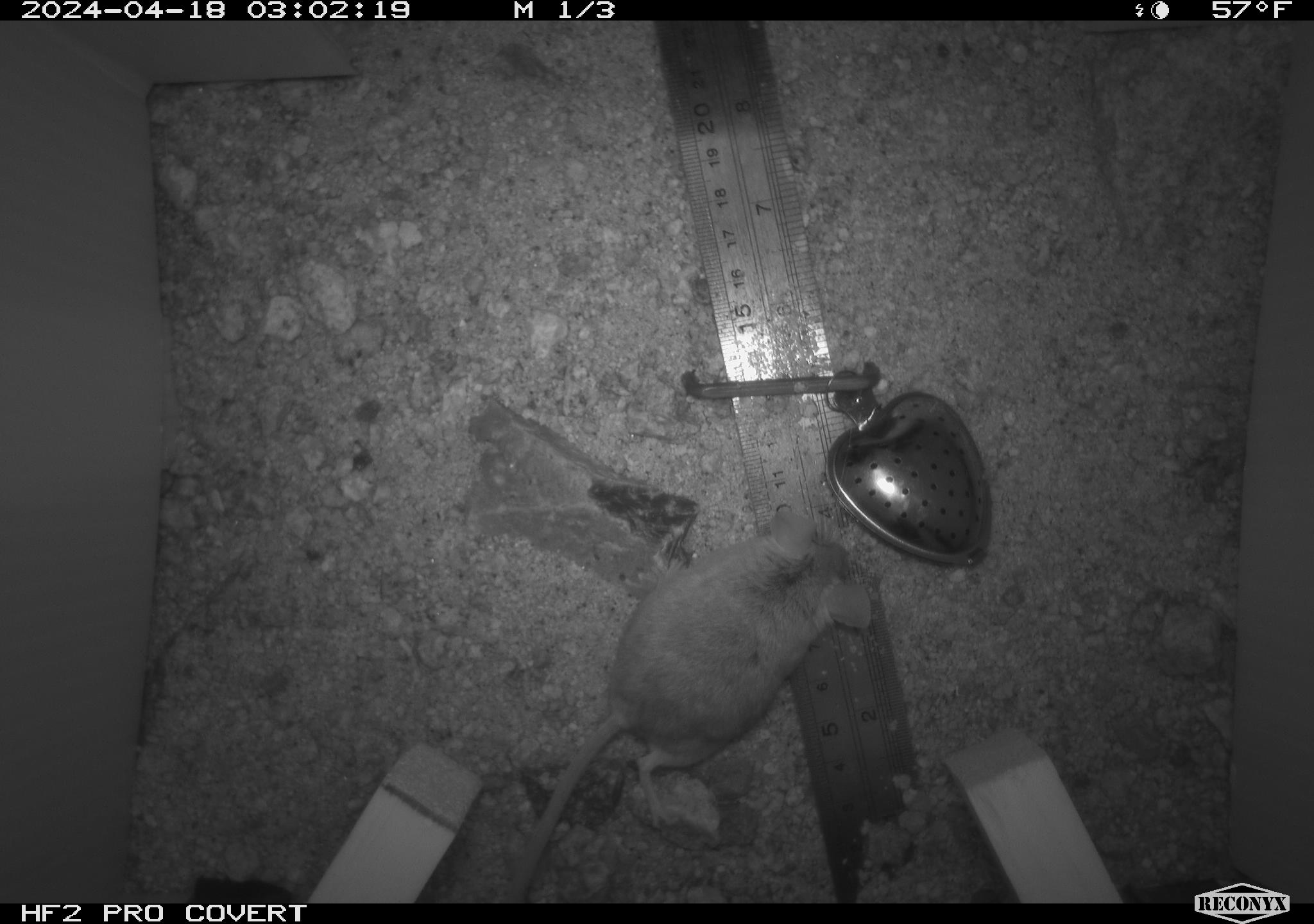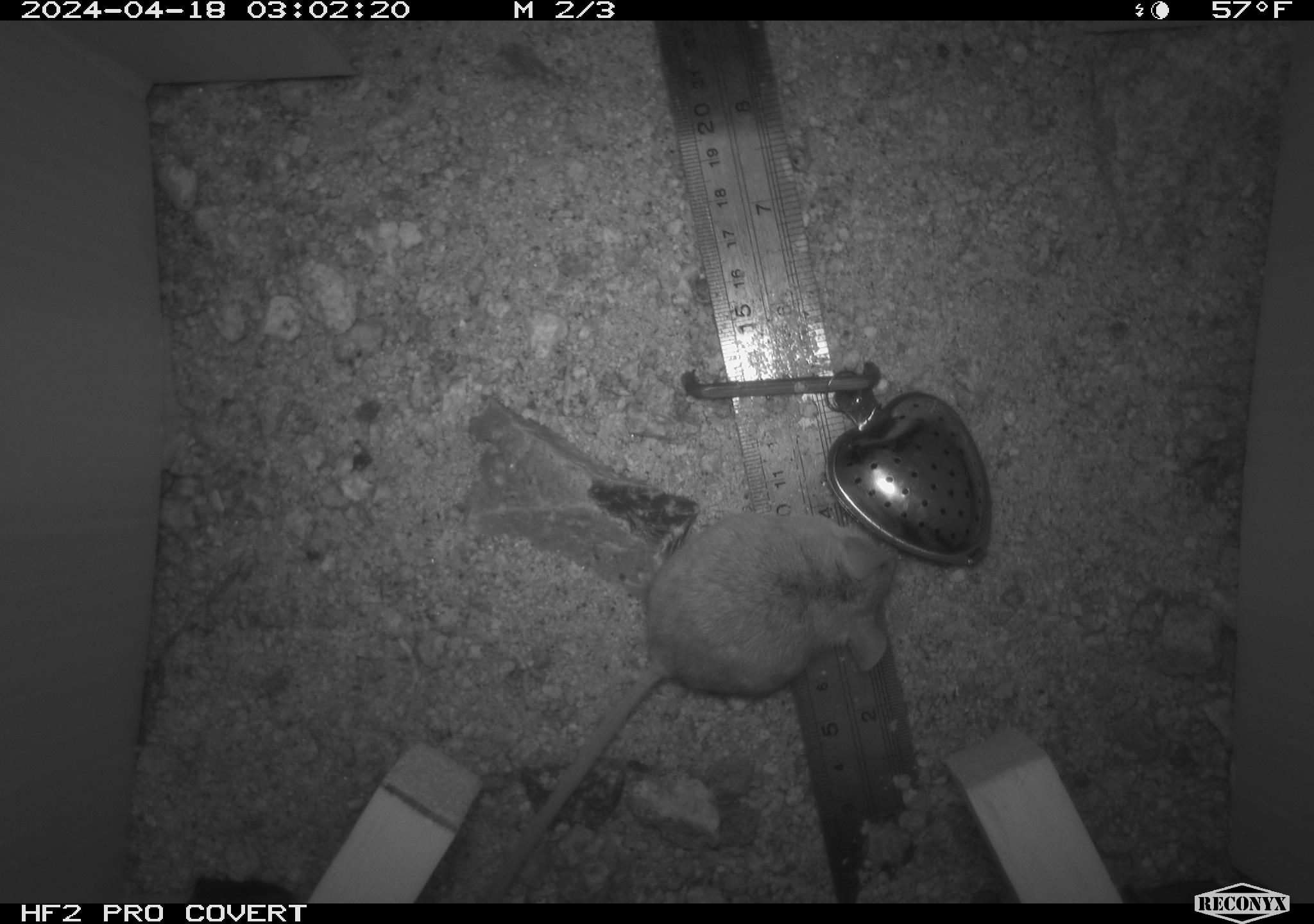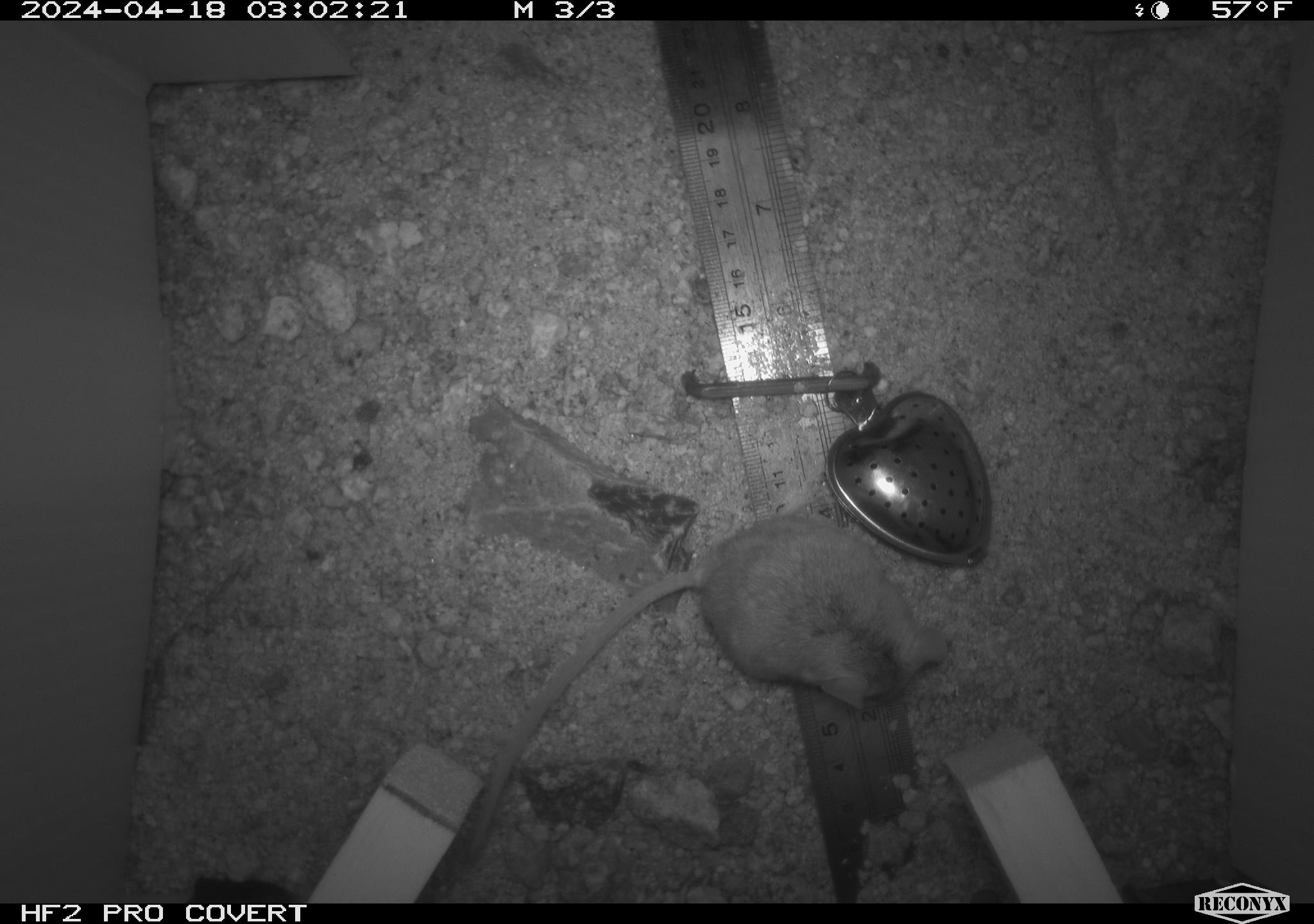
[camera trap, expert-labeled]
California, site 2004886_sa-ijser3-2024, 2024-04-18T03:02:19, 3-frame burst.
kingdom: Animalia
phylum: Chordata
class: Mammalia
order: Rodentia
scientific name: Rodentia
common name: mouse species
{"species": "mouse species (Rodentia)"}